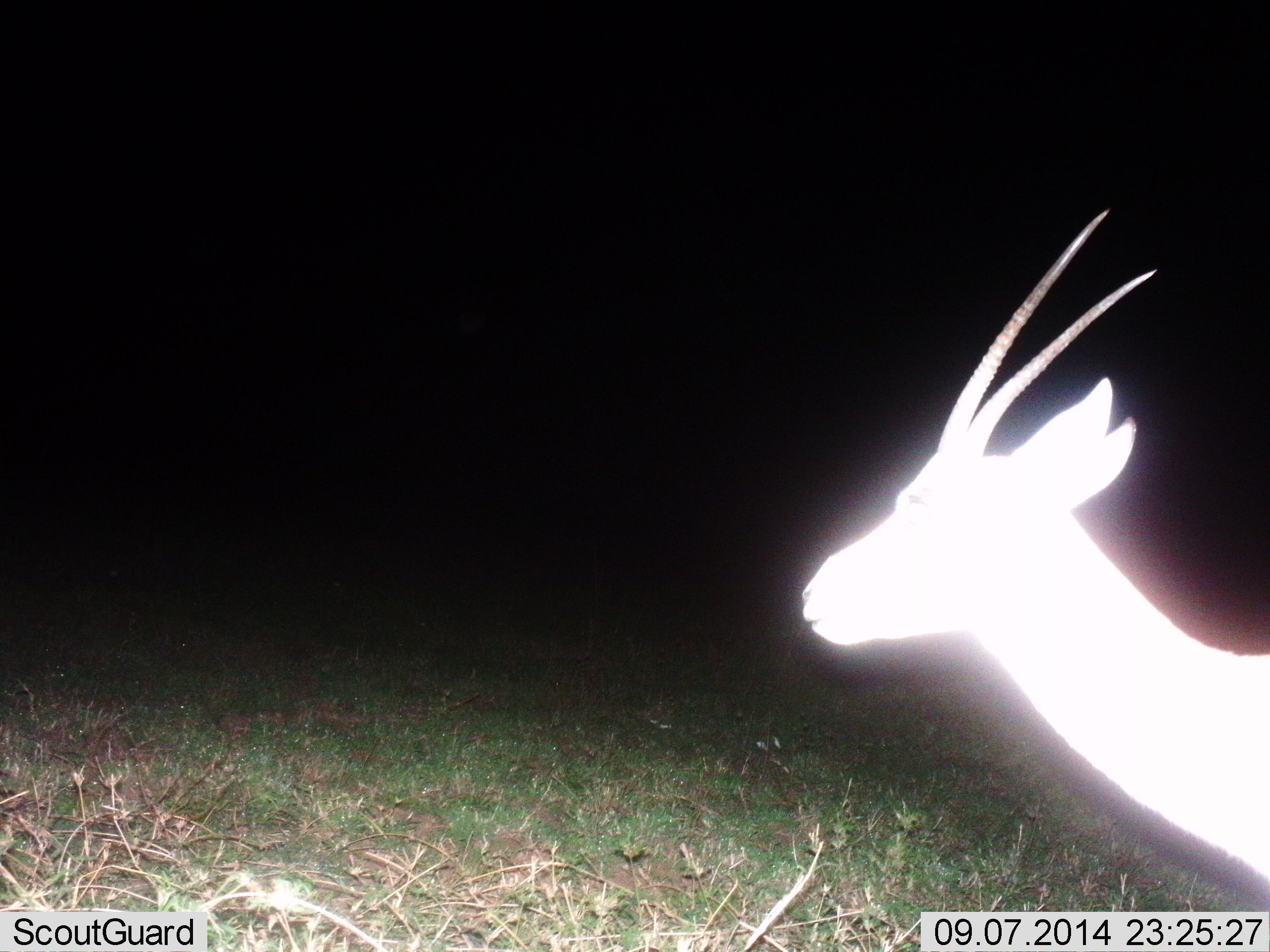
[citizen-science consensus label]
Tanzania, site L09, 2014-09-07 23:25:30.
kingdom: Animalia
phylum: Chordata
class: Mammalia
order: Artiodactyla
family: Bovidae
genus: Nanger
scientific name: Nanger granti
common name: grant's gazelle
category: gazellegrants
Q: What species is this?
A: Gazellegrants (grant's gazelle) (Nanger granti).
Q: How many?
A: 1.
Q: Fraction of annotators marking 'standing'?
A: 60%.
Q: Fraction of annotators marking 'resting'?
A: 0%.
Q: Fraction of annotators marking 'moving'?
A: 40%.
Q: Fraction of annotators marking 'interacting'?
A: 0%.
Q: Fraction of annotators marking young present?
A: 0%.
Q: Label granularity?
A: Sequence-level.